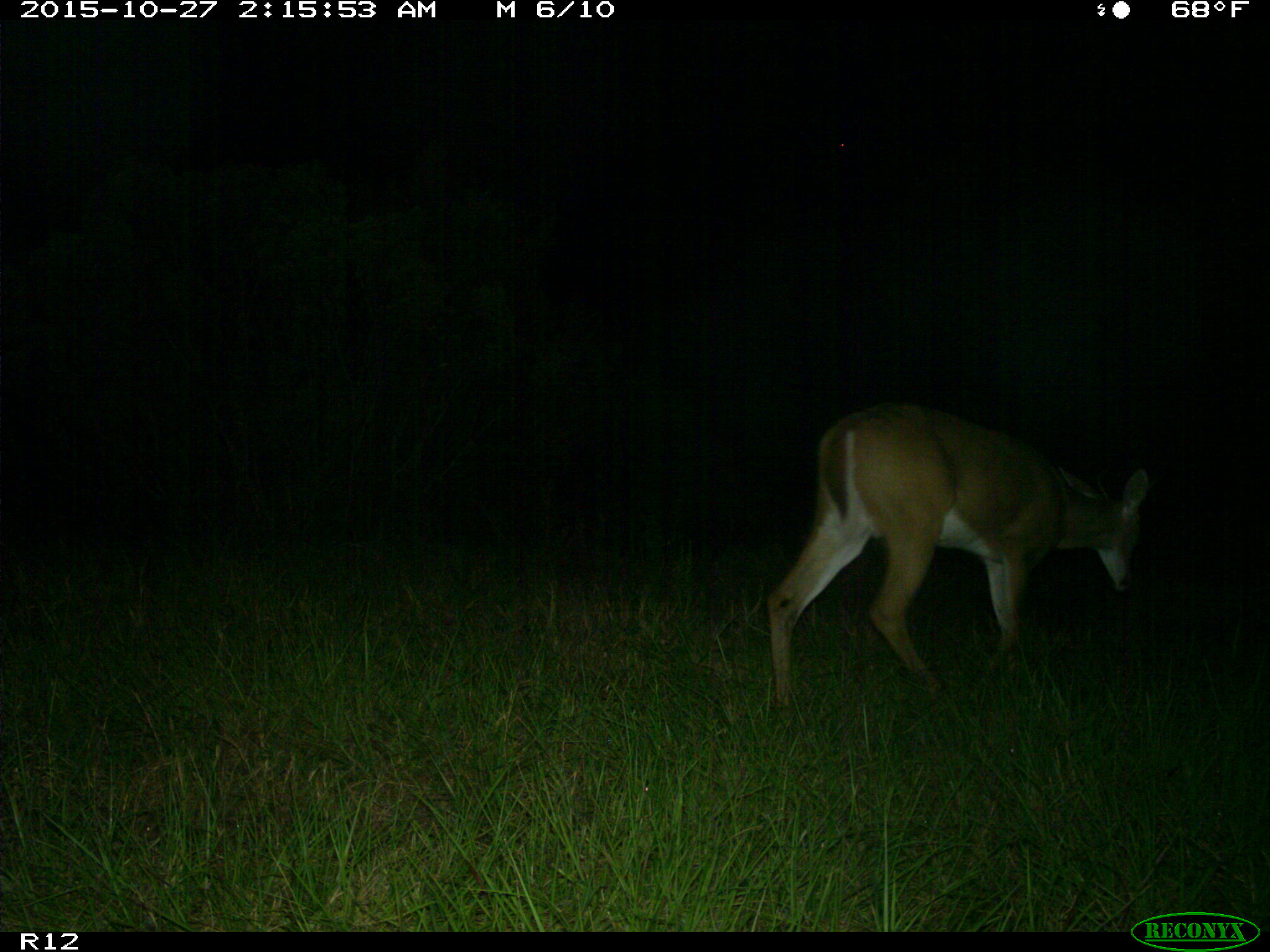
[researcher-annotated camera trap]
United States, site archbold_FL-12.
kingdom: Animalia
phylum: Chordata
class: Mammalia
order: Artiodactyla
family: Cervidae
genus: Odocoileus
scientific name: Odocoileus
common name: deer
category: unidentified deer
Unidentified deer (deer) (Odocoileus).